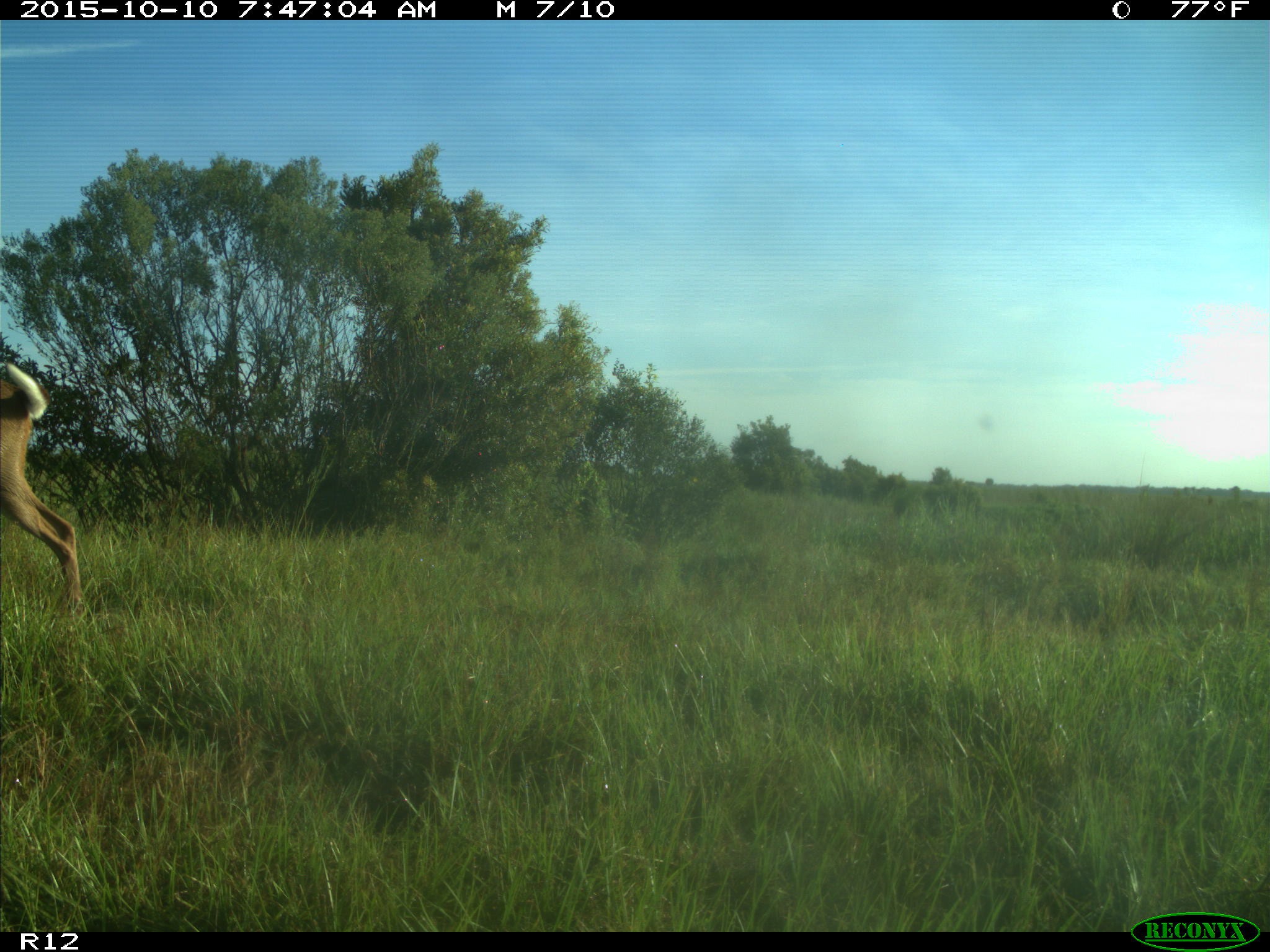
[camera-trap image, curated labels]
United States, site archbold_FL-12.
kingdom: Animalia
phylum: Chordata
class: Mammalia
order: Artiodactyla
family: Cervidae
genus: Odocoileus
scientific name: Odocoileus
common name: deer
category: unidentified deer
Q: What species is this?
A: Unidentified deer (deer) (Odocoileus).